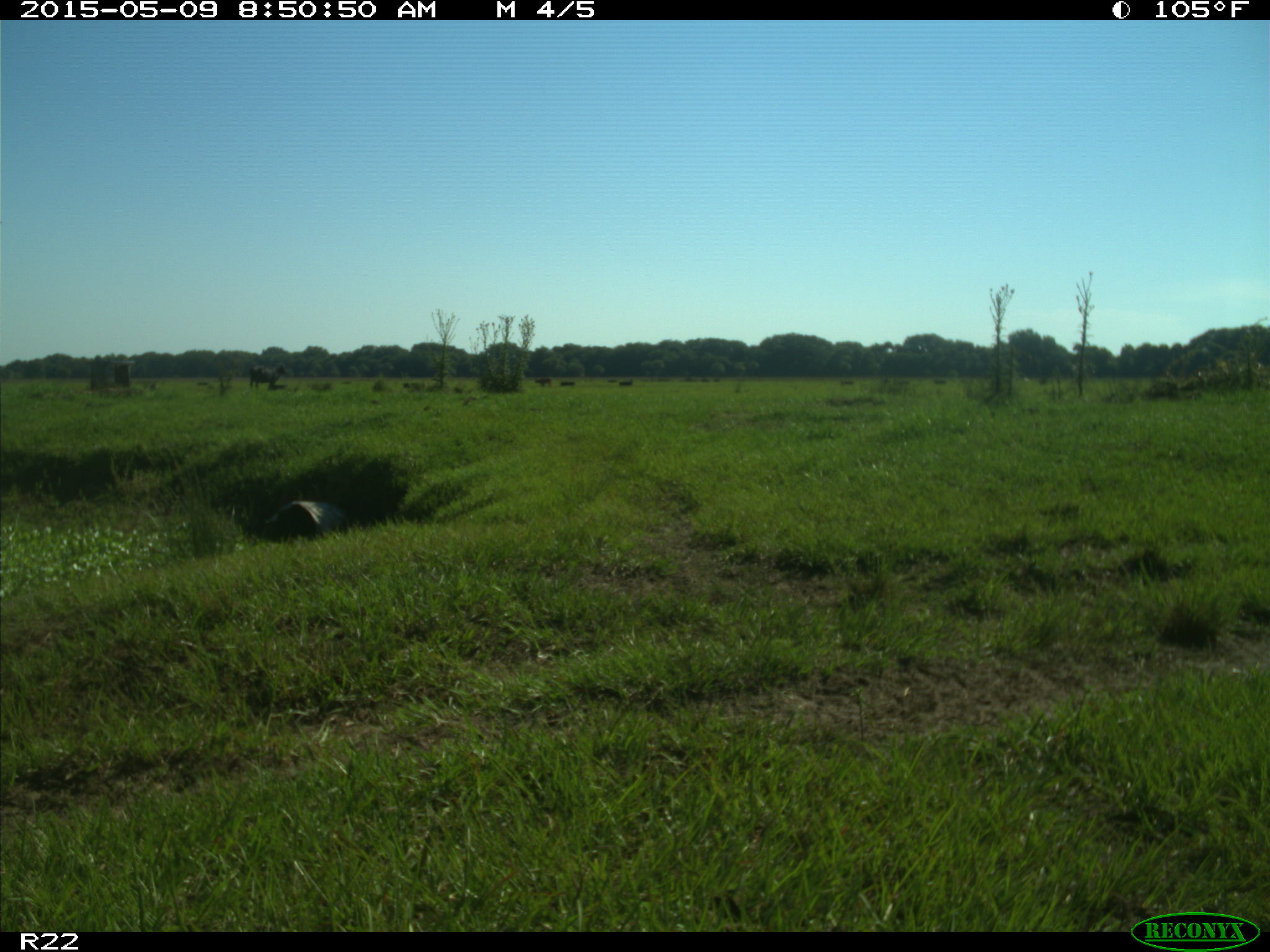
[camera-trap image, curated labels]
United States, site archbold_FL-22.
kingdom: Animalia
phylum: Chordata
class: Mammalia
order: Artiodactyla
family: Bovidae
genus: Bos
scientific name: Bos taurus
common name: domestic cow